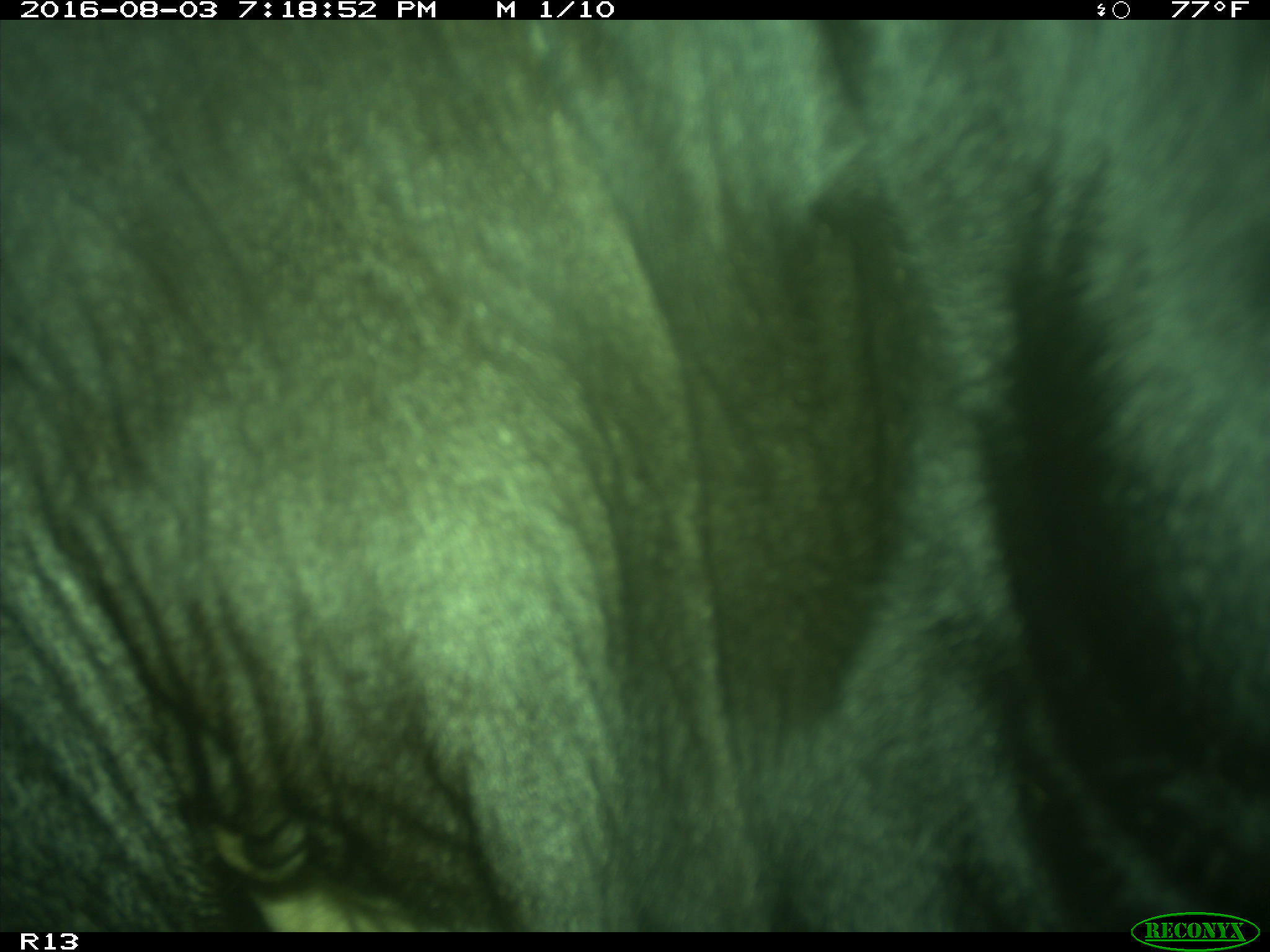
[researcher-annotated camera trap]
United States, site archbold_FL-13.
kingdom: Animalia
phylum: Chordata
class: Mammalia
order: Artiodactyla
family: Bovidae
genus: Bos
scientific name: Bos taurus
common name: domestic cow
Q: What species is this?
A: Bos taurus (domestic cow).